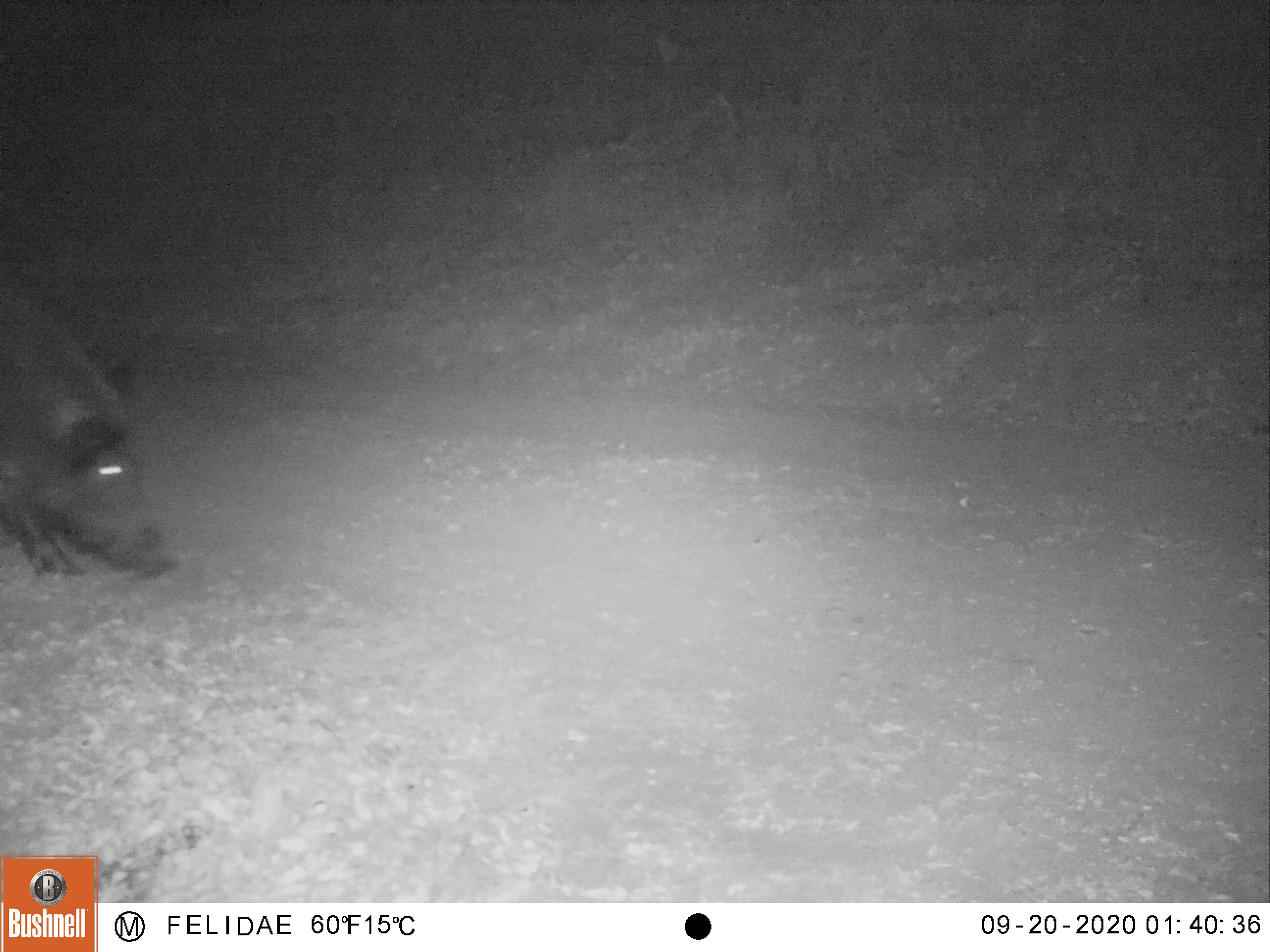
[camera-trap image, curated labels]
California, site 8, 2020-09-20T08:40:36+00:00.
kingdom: Animalia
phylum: Chordata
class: Mammalia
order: Artiodactyla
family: Suidae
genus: Sus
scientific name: Sus scrofa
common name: wild boar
Wild boar (Sus scrofa).